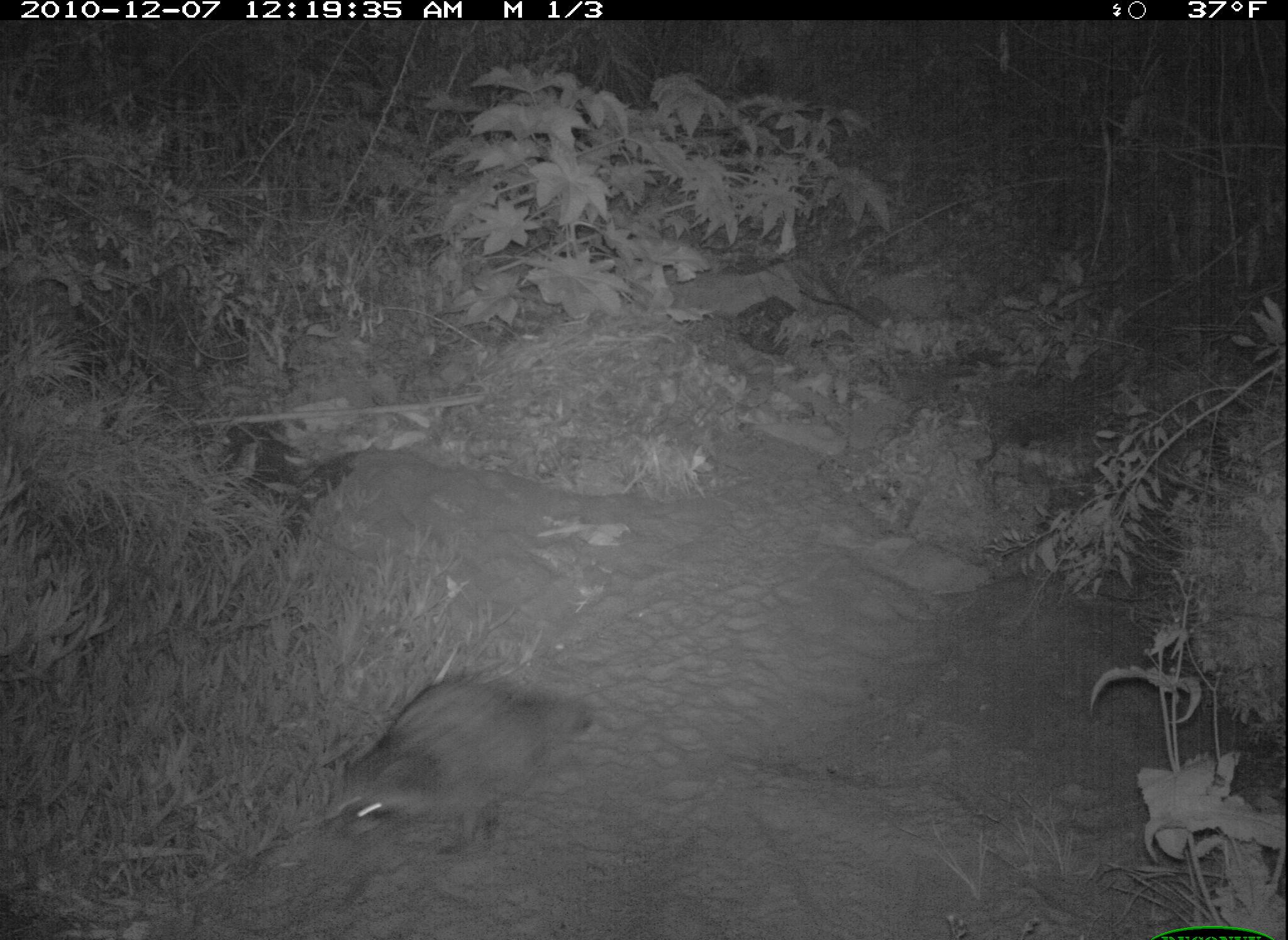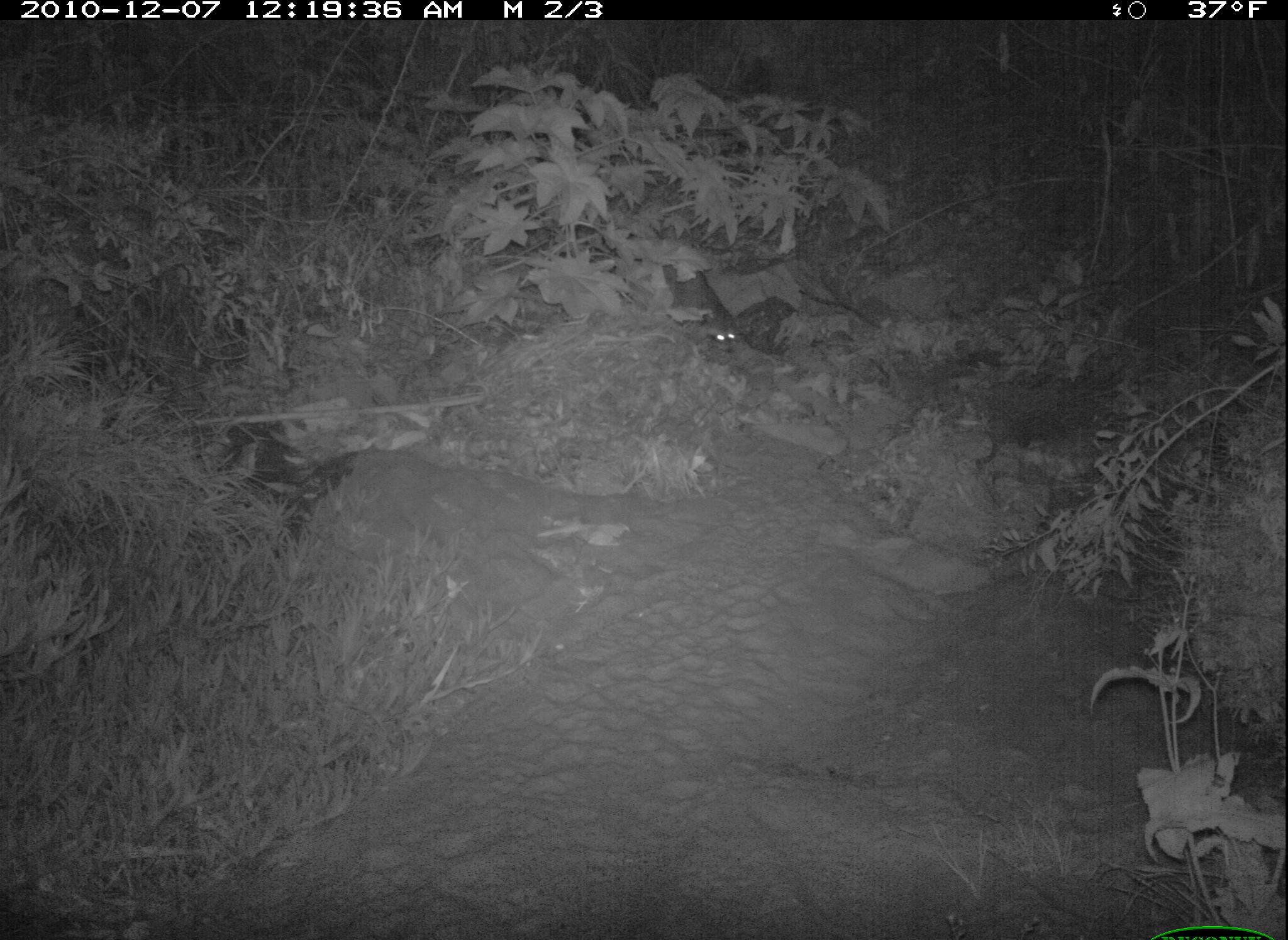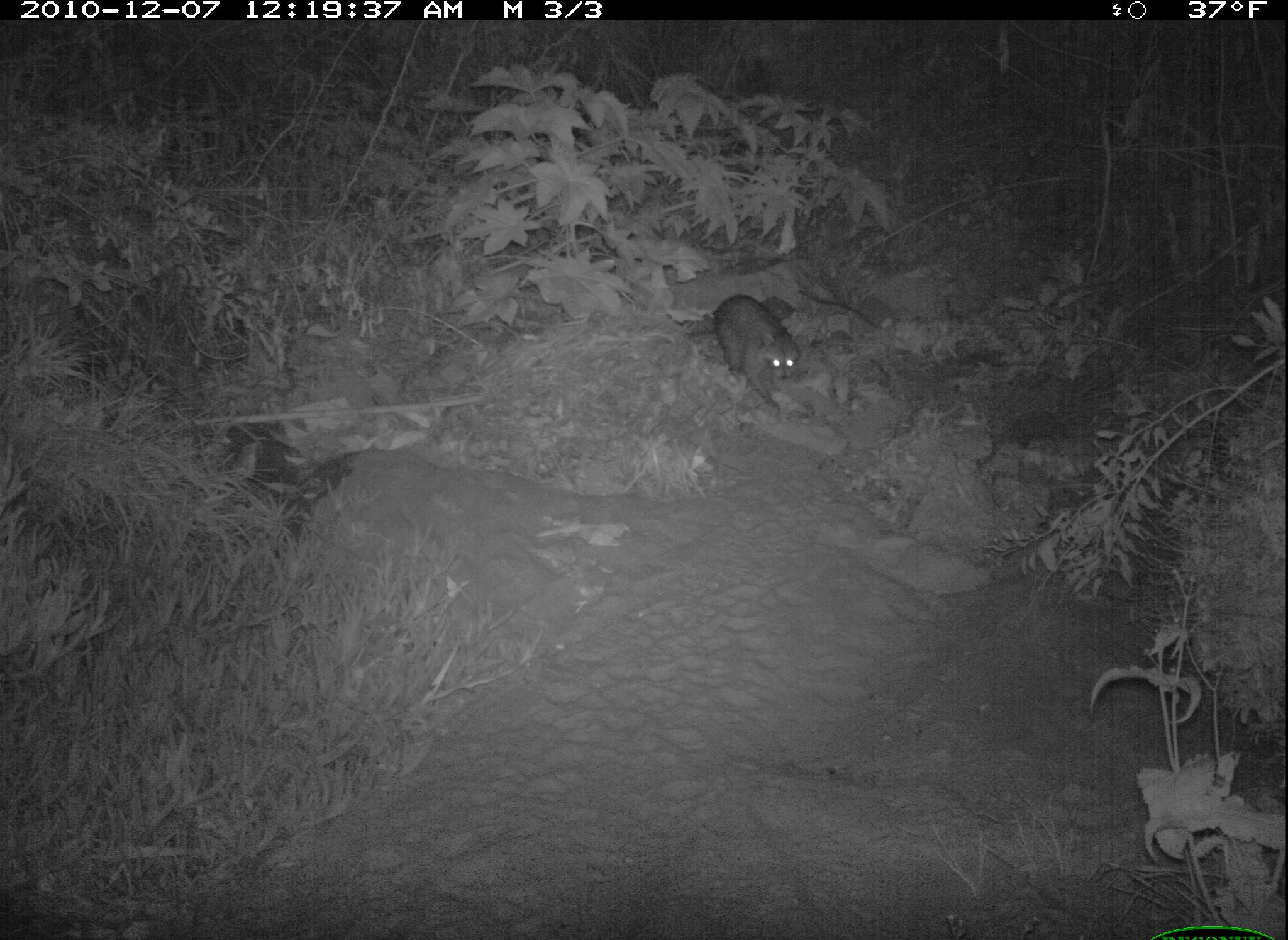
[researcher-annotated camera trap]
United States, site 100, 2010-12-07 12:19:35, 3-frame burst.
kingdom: Animalia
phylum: Chordata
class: Mammalia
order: Carnivora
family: Procyonidae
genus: Procyon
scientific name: Procyon lotor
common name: raccoon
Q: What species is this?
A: Raccoon (Procyon lotor).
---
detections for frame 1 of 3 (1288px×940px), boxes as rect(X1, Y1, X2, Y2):
raccoon: rect(256, 636, 636, 875)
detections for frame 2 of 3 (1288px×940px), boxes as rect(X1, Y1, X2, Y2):
raccoon: rect(641, 256, 768, 382)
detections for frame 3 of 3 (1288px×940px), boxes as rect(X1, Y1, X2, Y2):
raccoon: rect(683, 275, 811, 412)